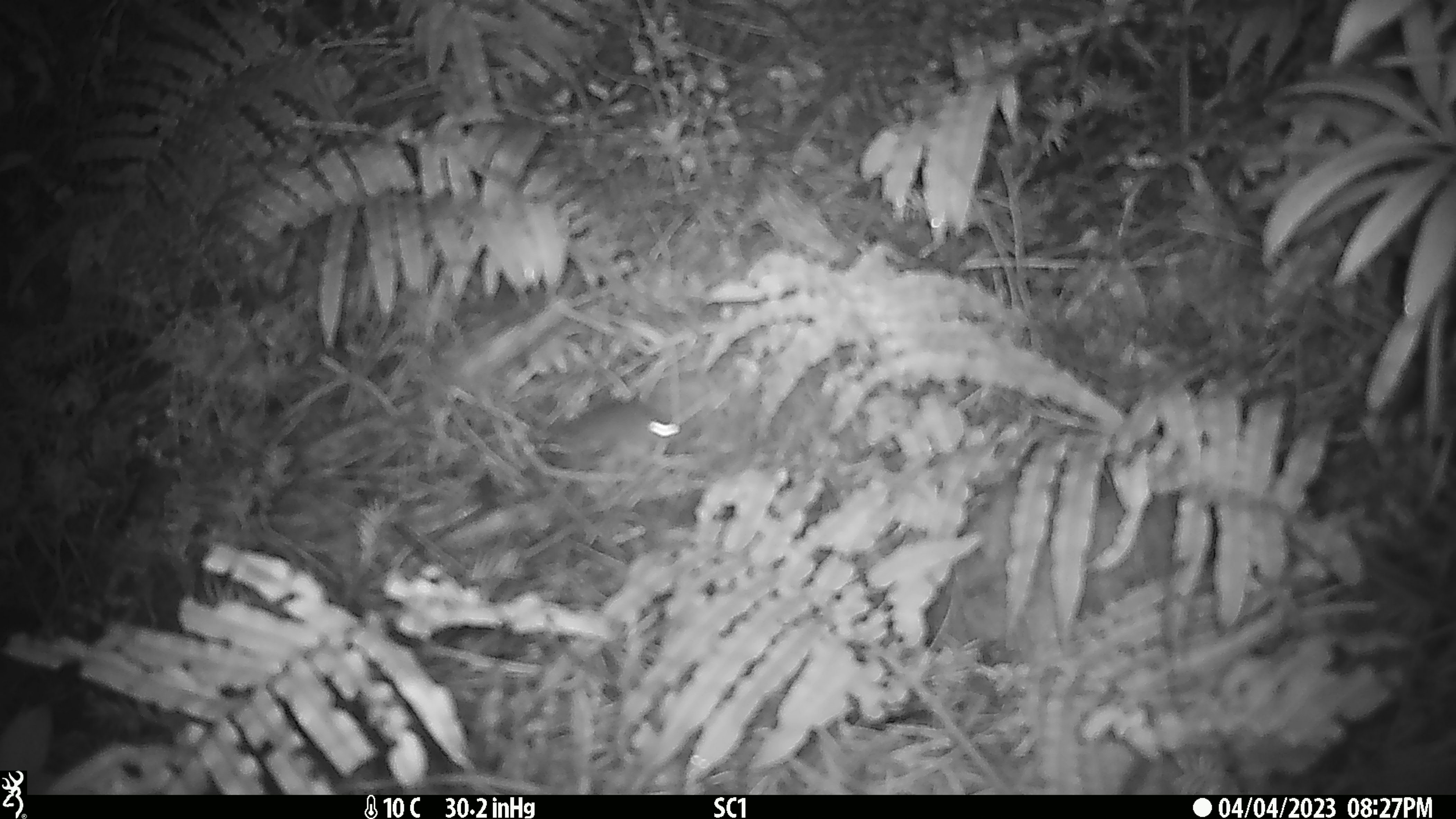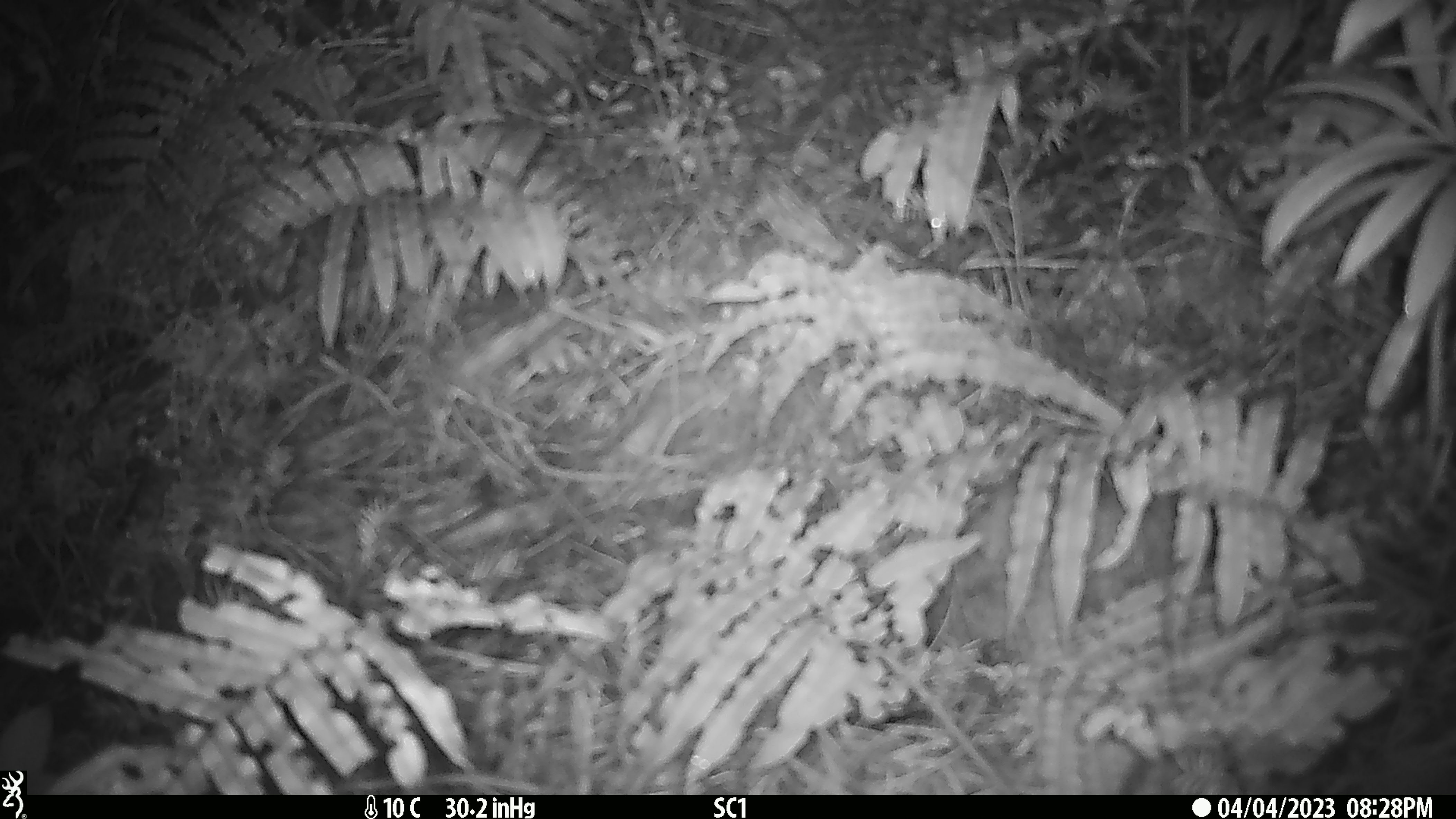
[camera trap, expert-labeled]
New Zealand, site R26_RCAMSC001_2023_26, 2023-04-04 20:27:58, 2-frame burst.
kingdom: Animalia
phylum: Chordata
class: Mammalia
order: Rodentia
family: Muridae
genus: Mus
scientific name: Mus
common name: mouse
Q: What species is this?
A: Mouse (Mus).